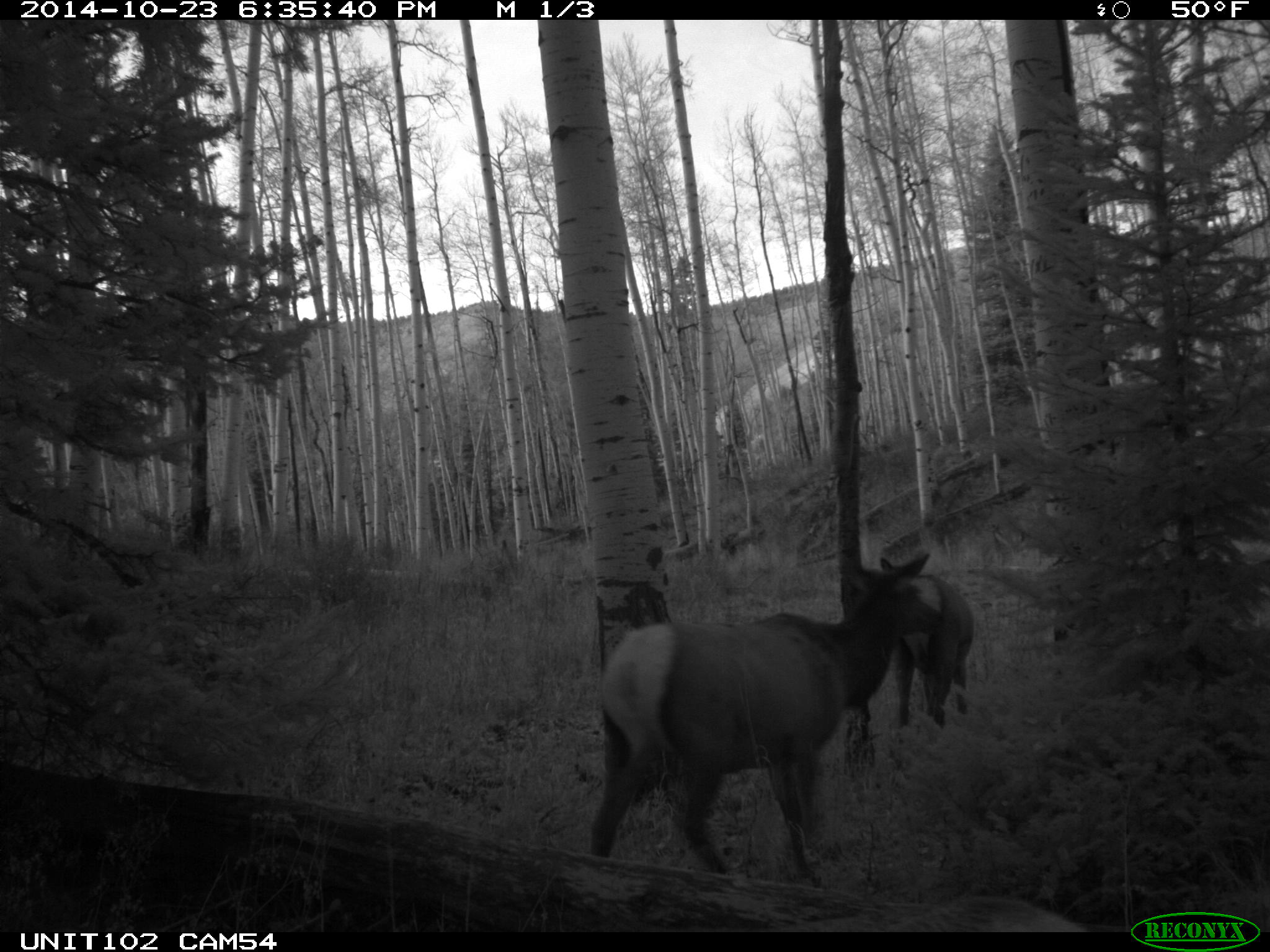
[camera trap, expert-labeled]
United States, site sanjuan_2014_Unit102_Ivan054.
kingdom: Animalia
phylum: Chordata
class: Mammalia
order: Artiodactyla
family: Cervidae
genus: Cervus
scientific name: Cervus elaphus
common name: red deer